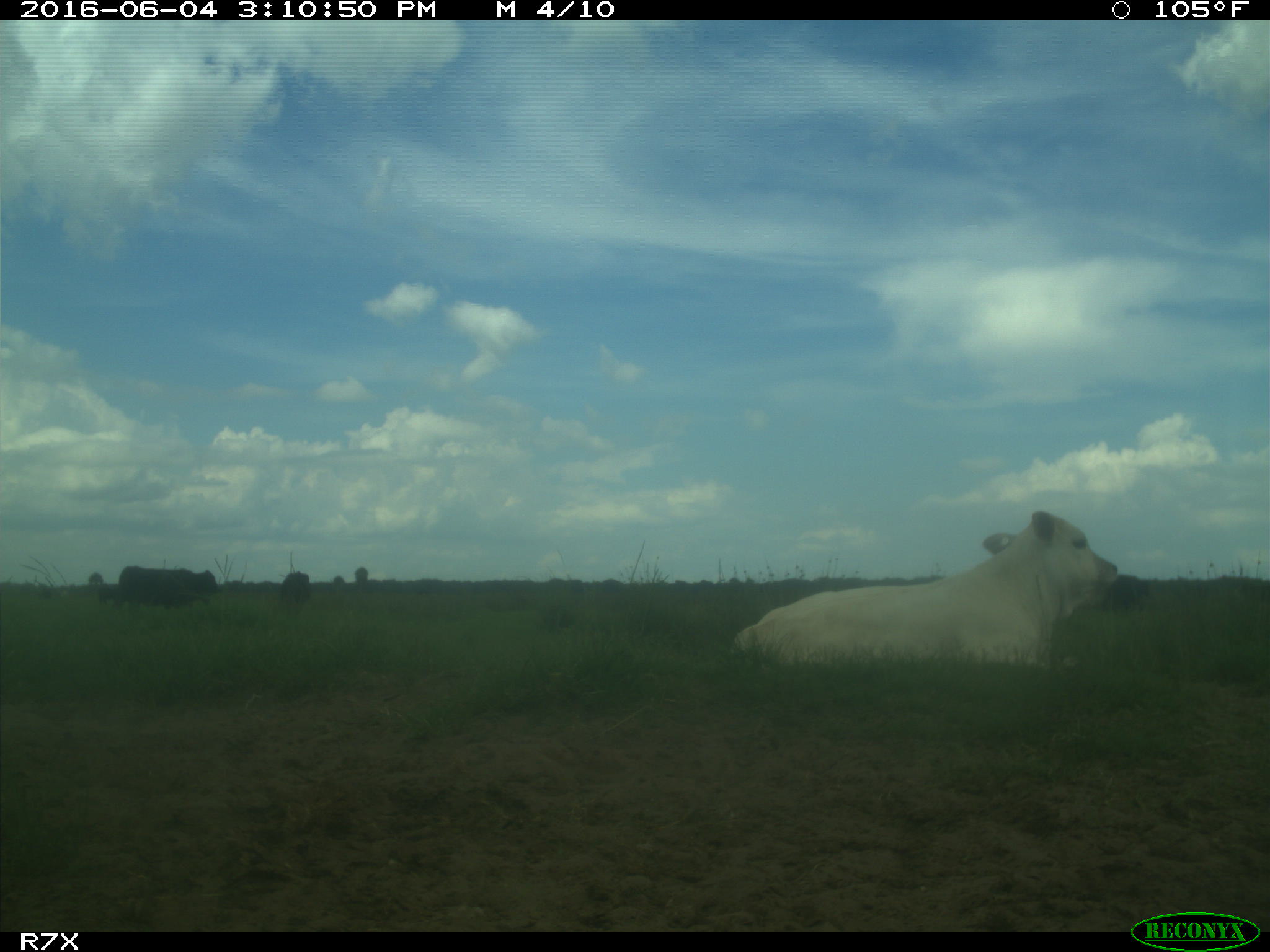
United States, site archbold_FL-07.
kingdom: Animalia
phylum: Chordata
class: Mammalia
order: Artiodactyla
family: Bovidae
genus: Bos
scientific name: Bos taurus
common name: domestic cow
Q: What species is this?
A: Bos taurus (domestic cow).